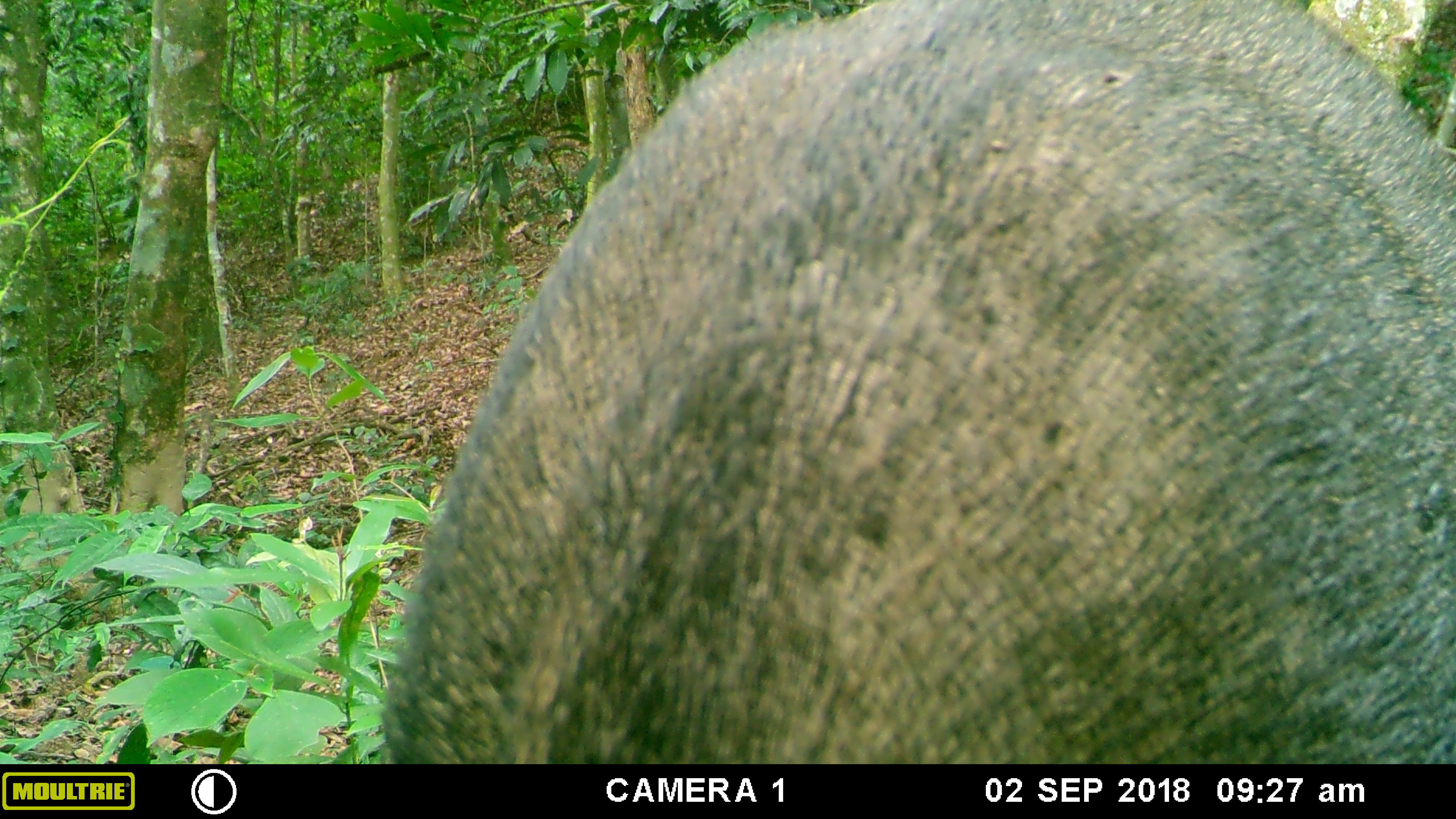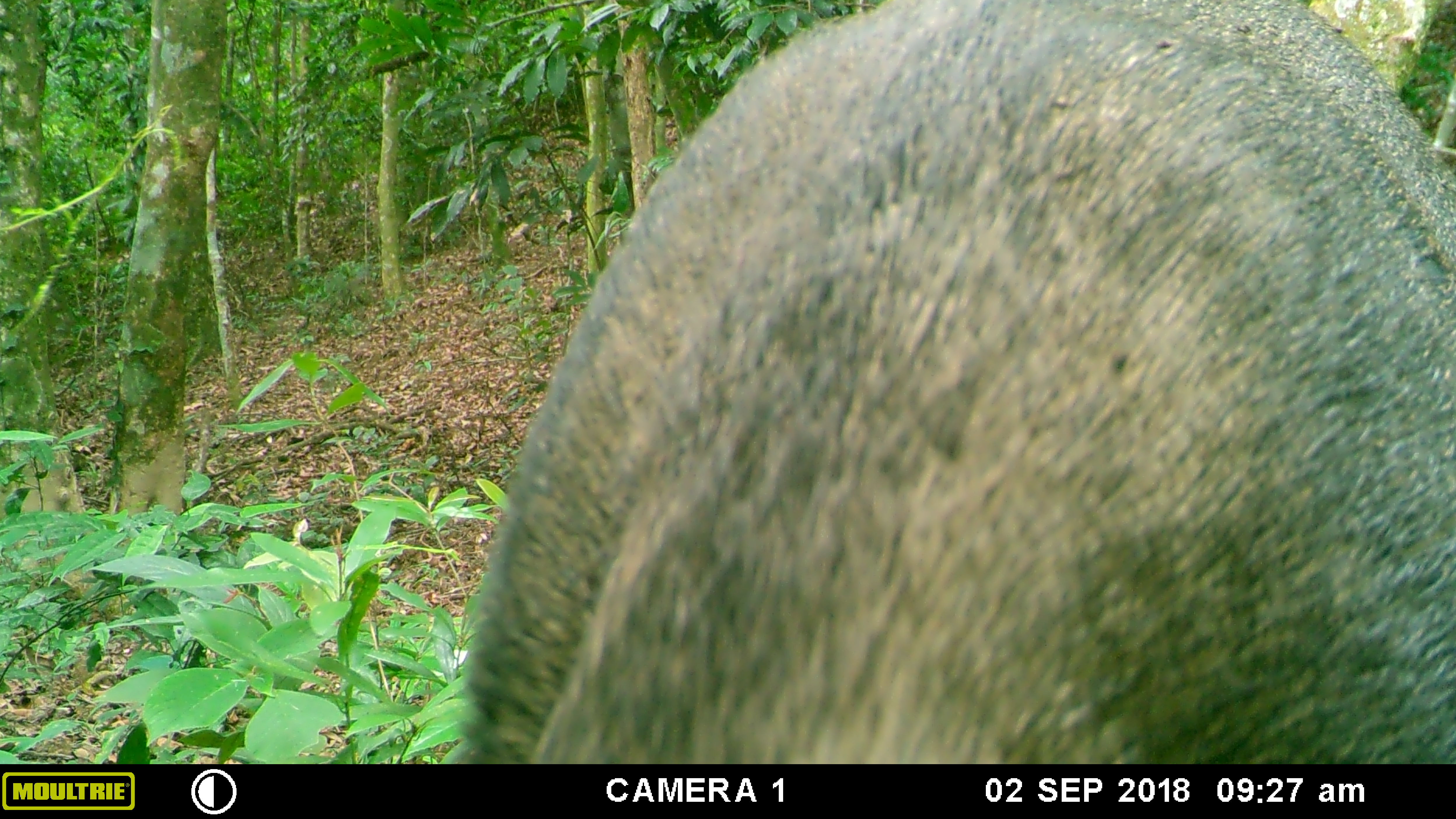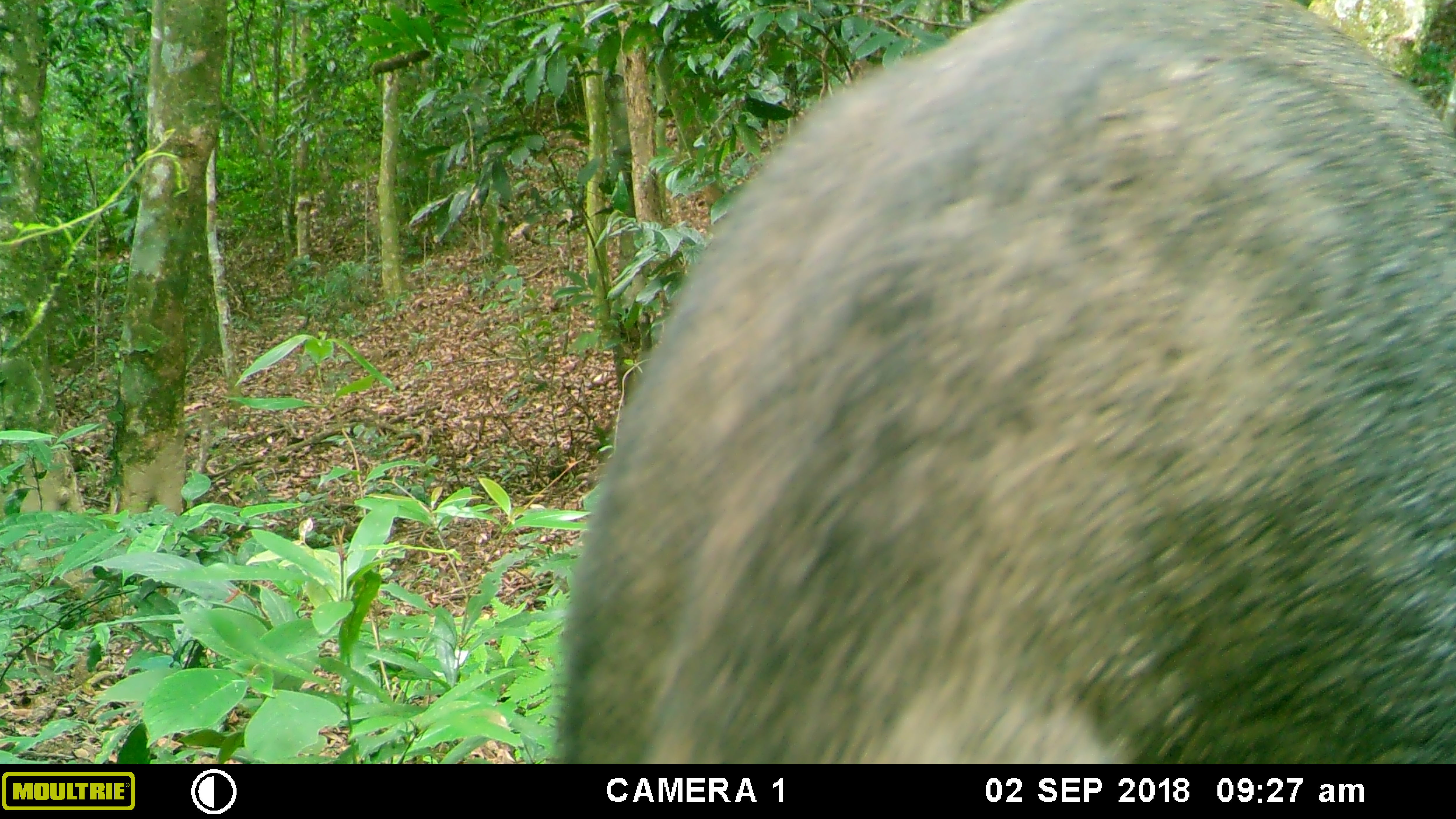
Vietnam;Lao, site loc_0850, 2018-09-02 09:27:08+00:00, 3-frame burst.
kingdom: Animalia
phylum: Chordata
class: Mammalia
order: Artiodactyla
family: Suidae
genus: Sus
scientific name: Sus scrofa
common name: eurasian wild pig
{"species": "eurasian wild pig (Sus scrofa)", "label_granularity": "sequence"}